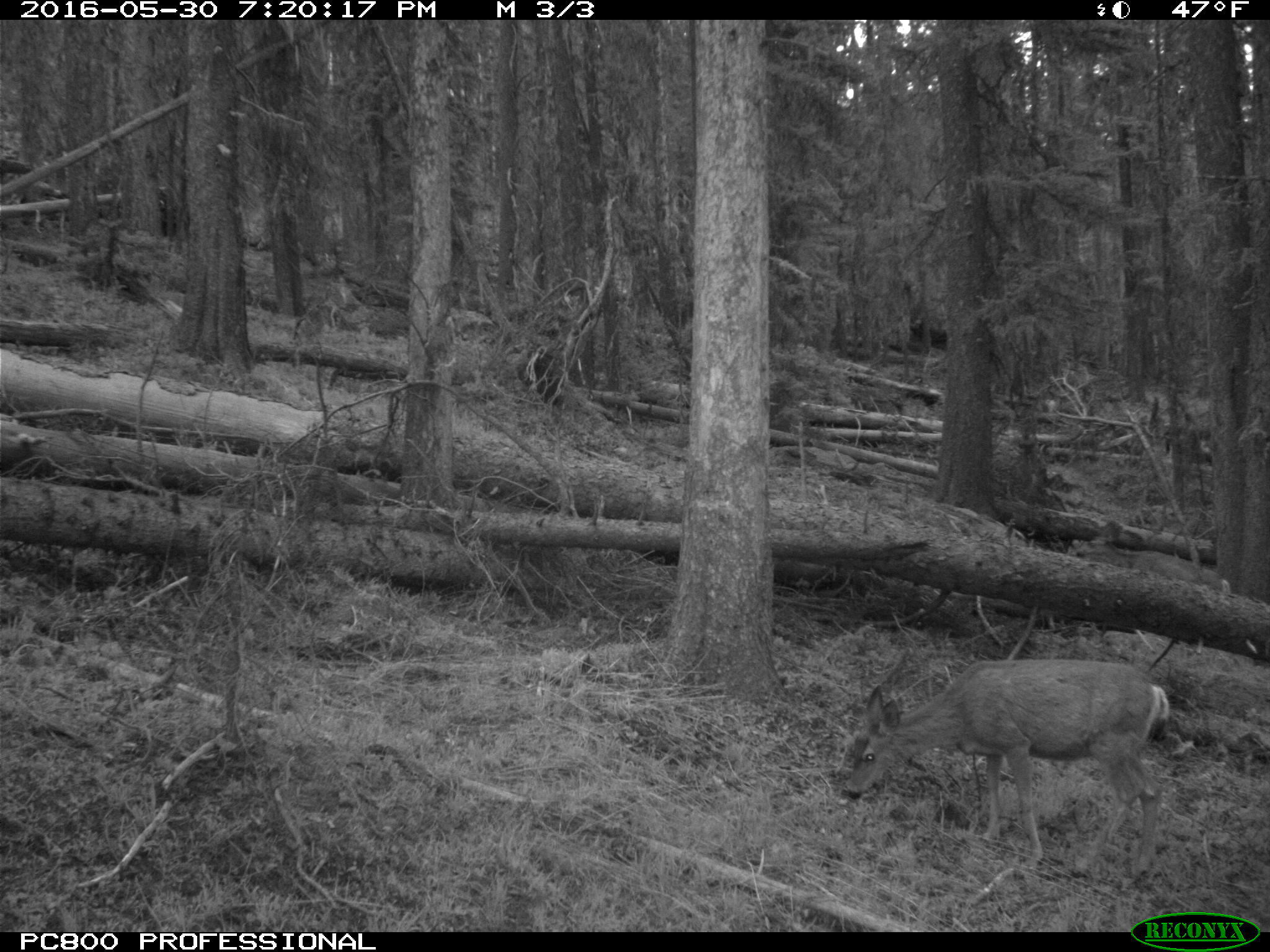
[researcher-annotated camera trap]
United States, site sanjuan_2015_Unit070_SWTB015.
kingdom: Animalia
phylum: Chordata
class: Mammalia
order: Artiodactyla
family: Cervidae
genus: Odocoileus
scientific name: Odocoileus hemionus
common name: mule deer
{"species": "Odocoileus hemionus (mule deer)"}